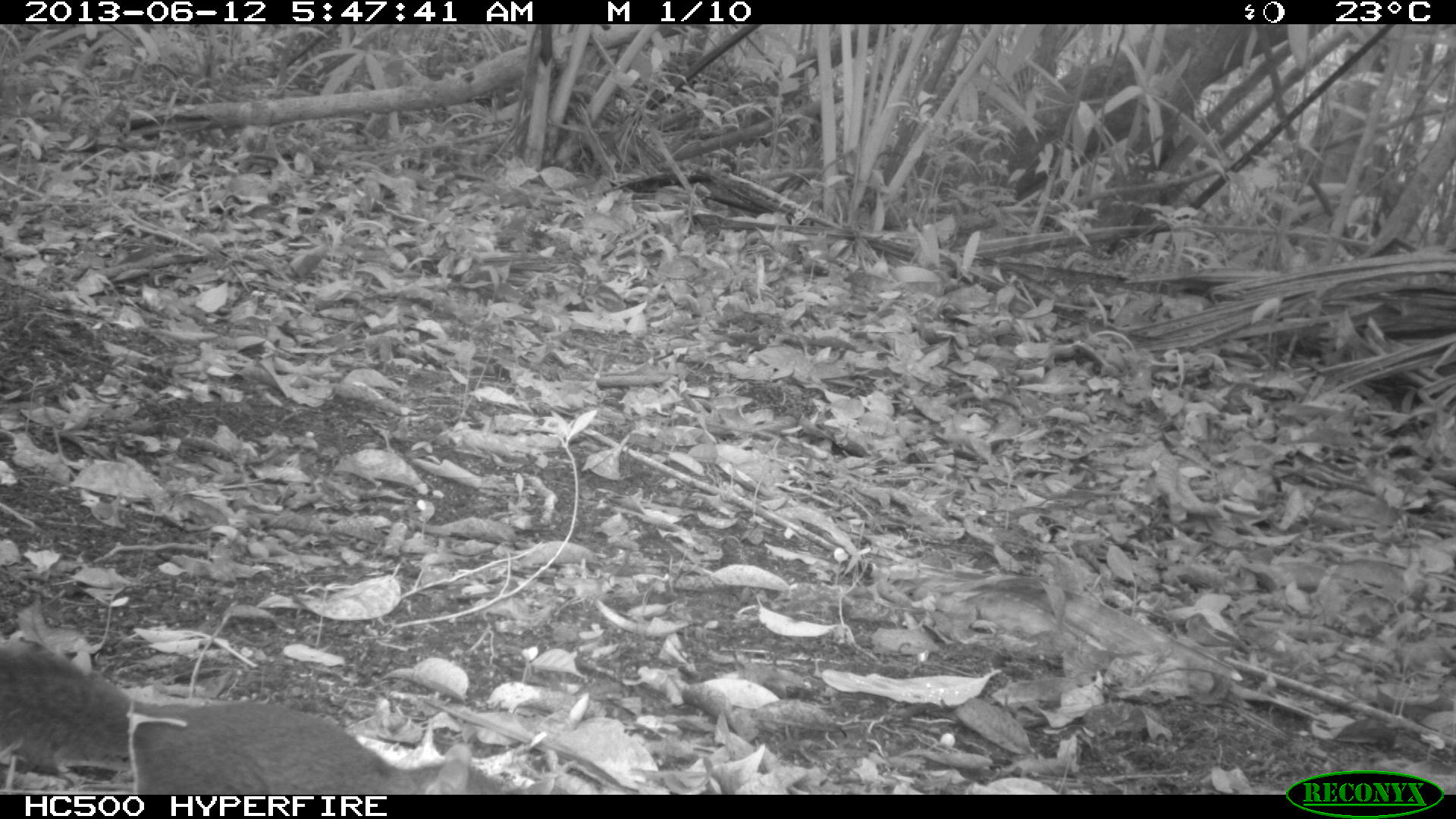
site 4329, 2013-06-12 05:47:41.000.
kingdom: Animalia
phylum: Chordata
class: Mammalia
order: Rodentia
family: Sciuridae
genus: Sciurus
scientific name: Sciurus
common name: squirrel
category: sciurus sp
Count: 1.